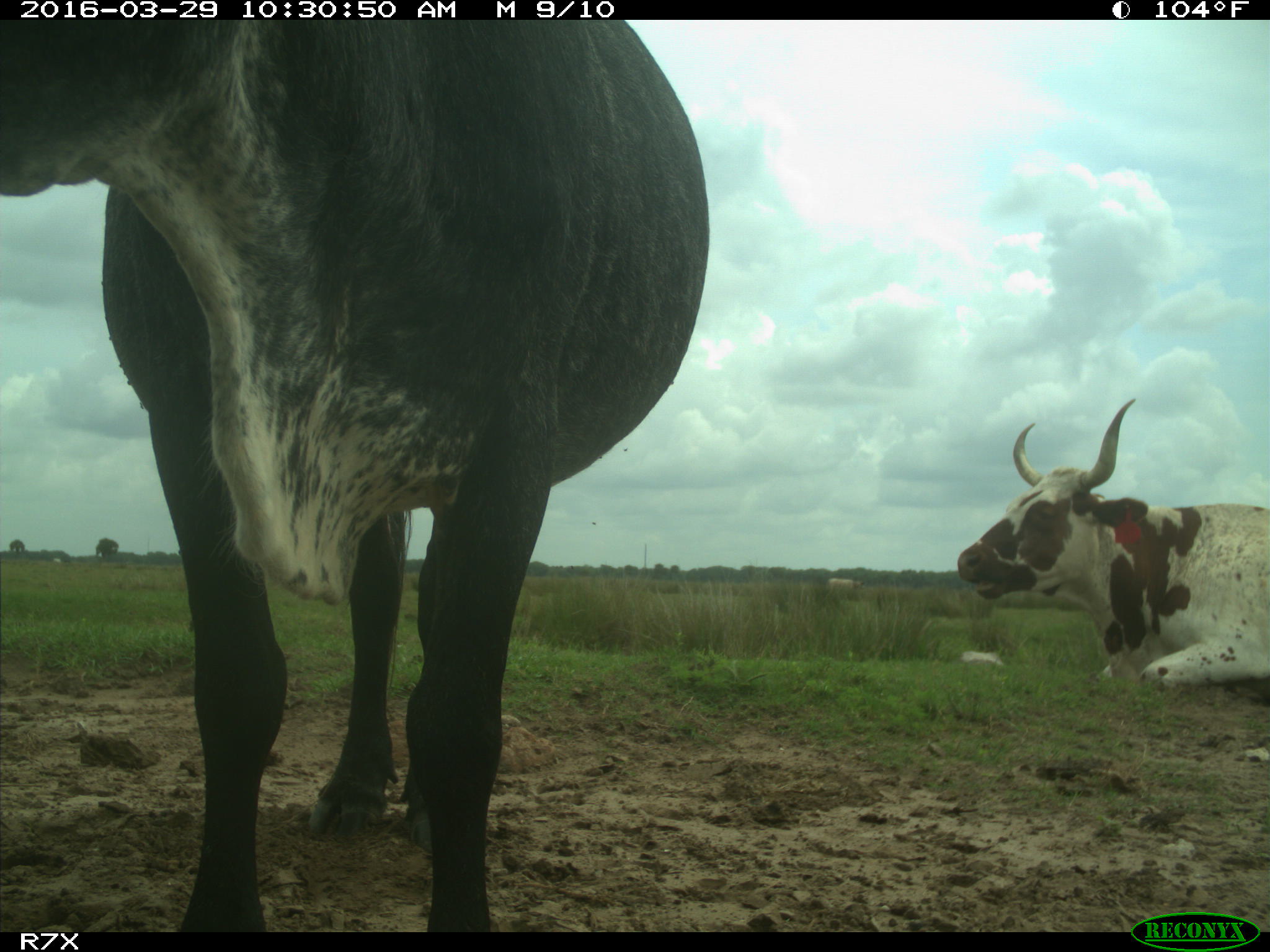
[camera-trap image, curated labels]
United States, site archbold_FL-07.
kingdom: Animalia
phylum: Chordata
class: Mammalia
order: Artiodactyla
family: Bovidae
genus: Bos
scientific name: Bos taurus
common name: domestic cow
Bos taurus (domestic cow).